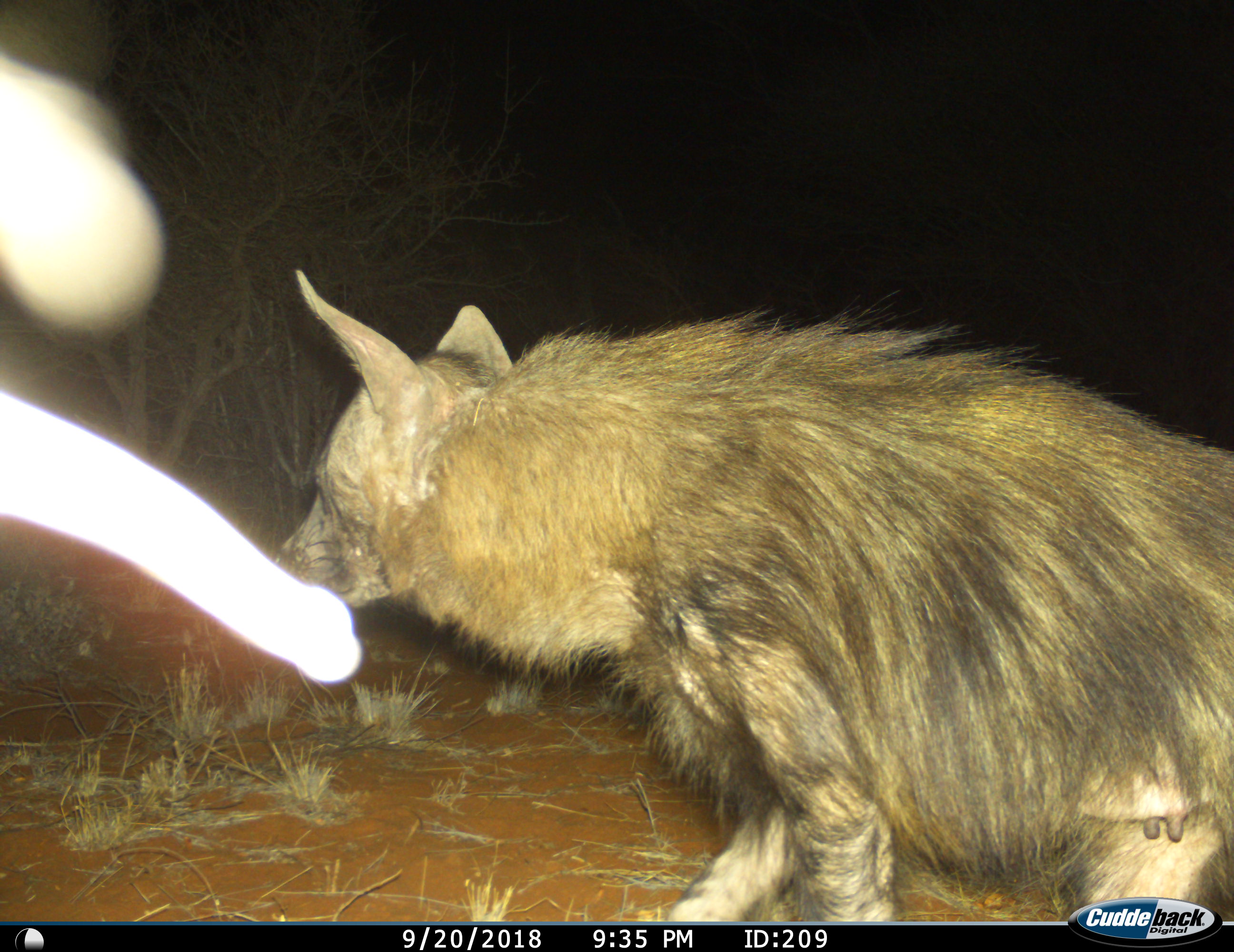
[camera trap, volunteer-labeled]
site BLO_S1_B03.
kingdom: Animalia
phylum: Chordata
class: Mammalia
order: Carnivora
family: Hyaenidae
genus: Parahyaena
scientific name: Parahyaena brunnea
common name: brown hyena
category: hyenabrown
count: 1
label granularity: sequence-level